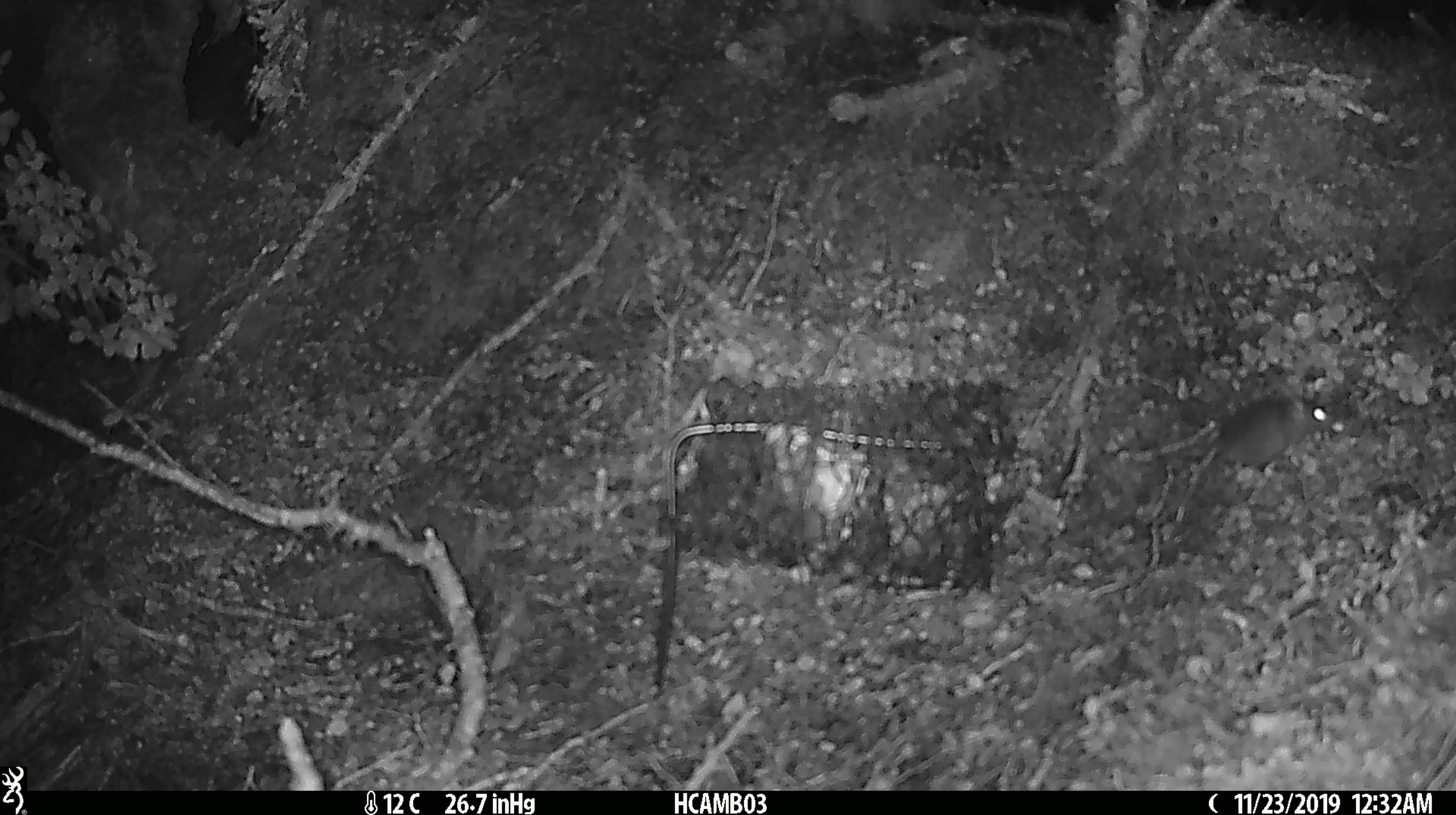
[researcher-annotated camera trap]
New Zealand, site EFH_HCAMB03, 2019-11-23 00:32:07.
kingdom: Animalia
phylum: Chordata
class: Mammalia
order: Rodentia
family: Muridae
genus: Mus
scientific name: Mus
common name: mouse